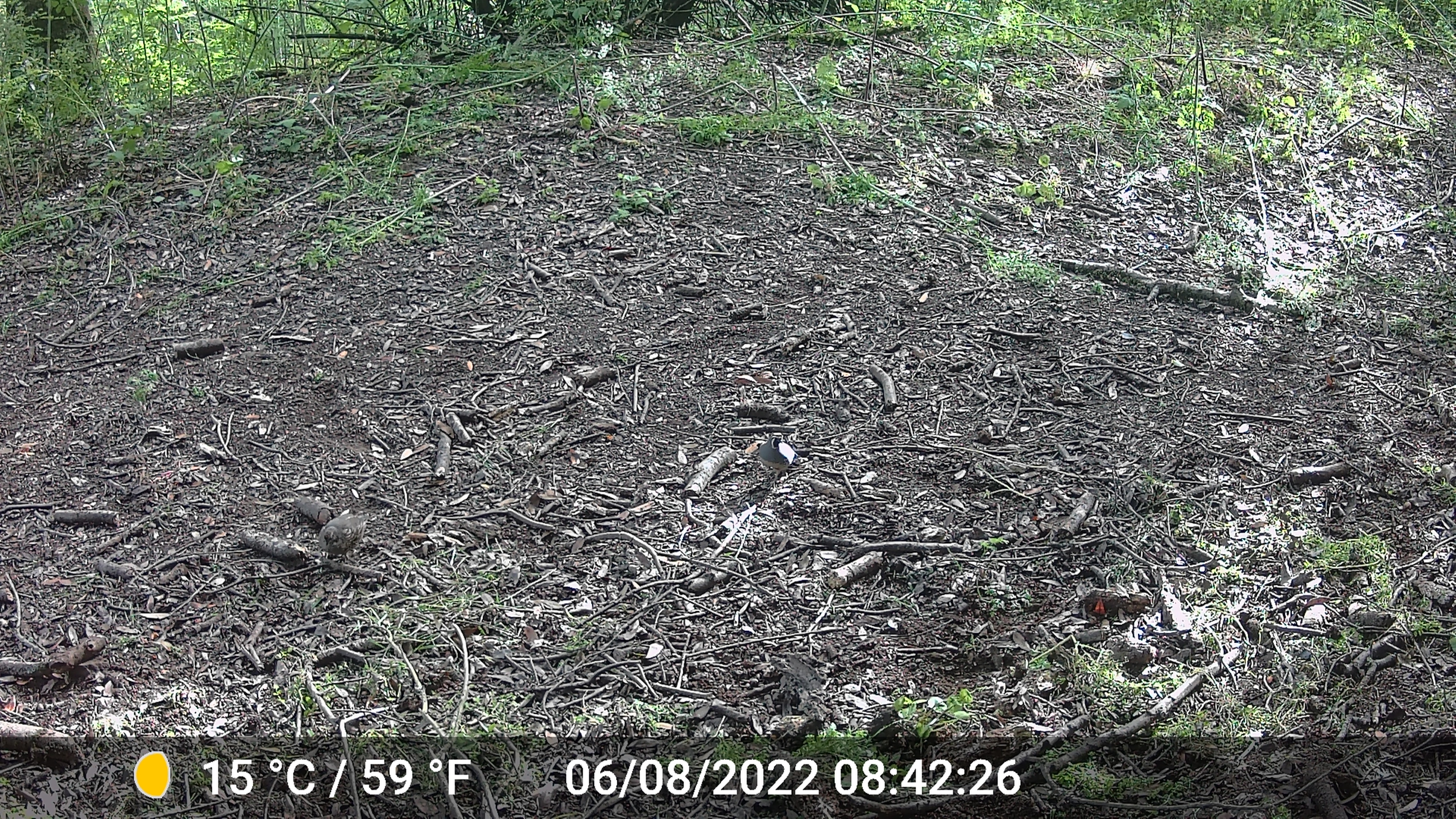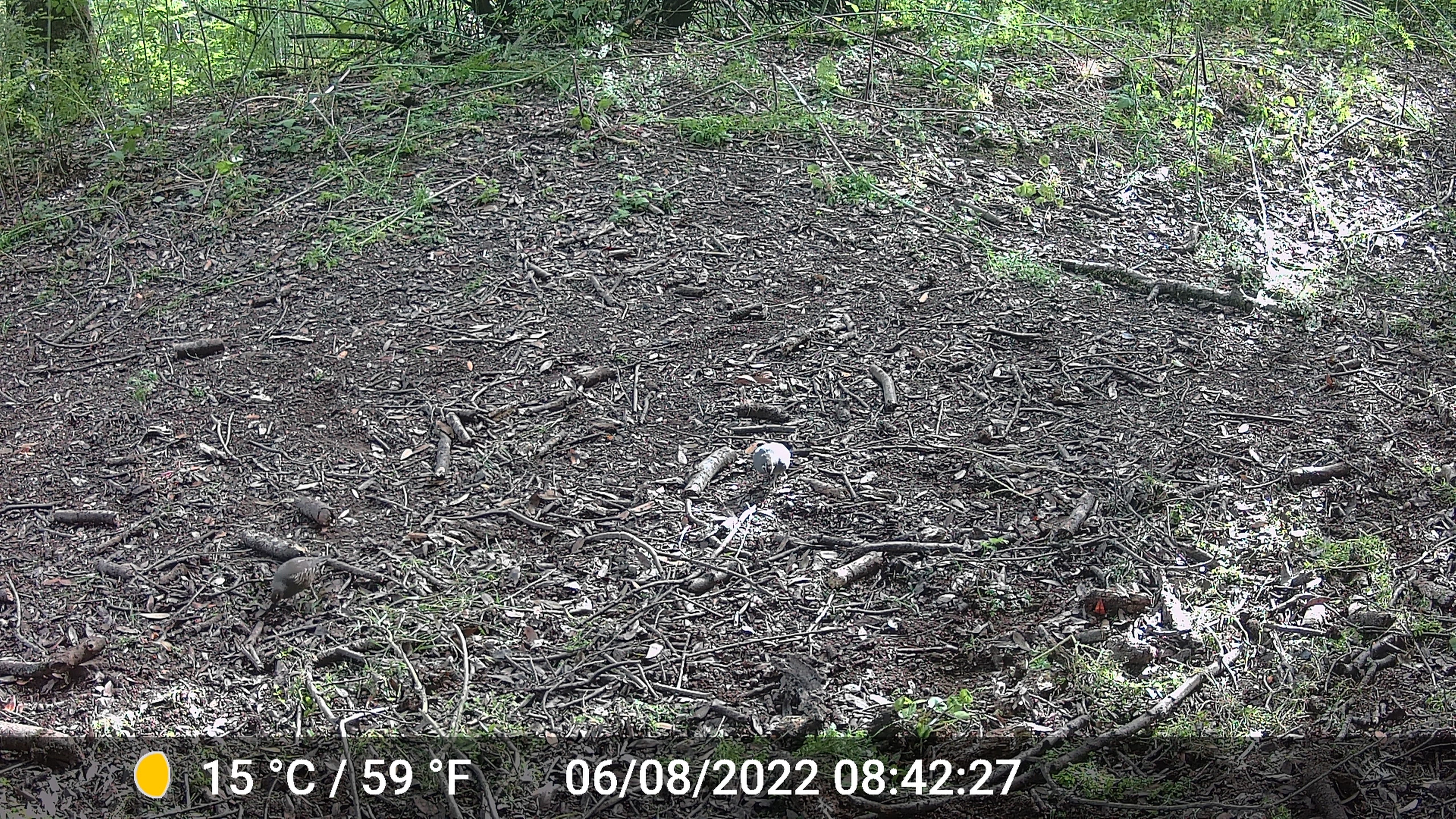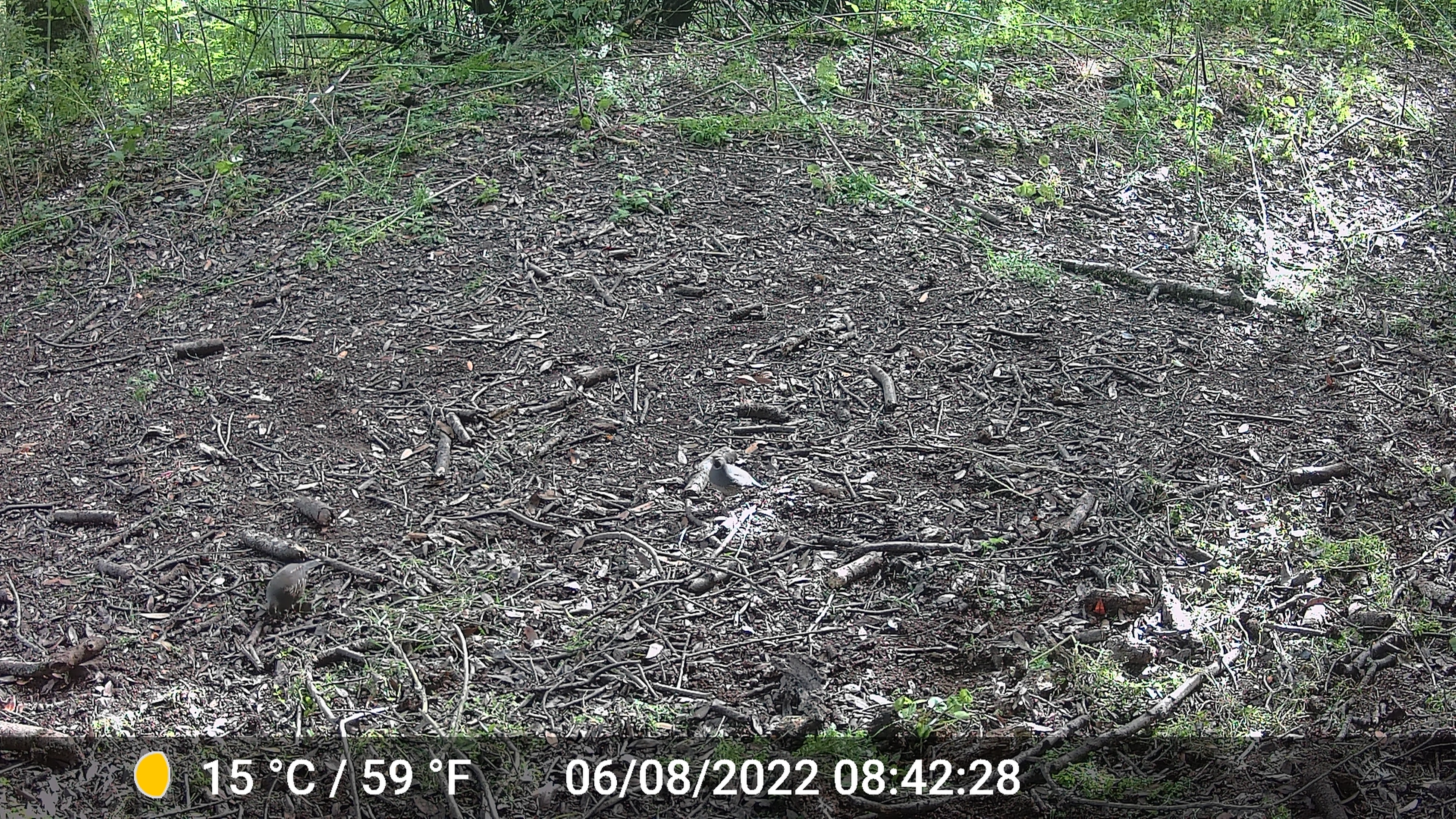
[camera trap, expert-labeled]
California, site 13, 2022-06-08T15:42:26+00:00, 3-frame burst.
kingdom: Animalia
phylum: Chordata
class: Aves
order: Galliformes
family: Odontophoridae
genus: Callipepla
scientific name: Callipepla californica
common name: california quail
California quail (Callipepla californica).